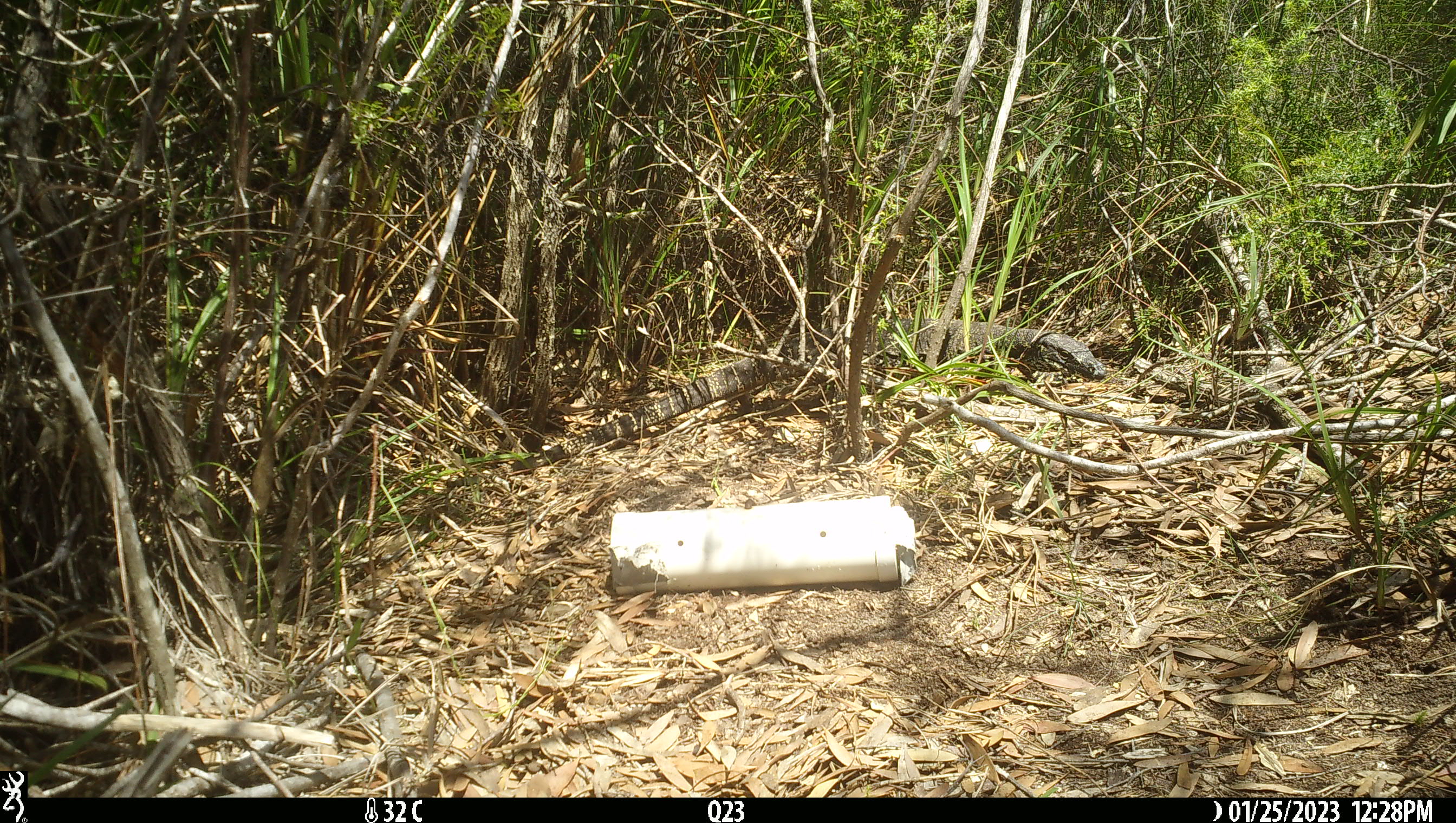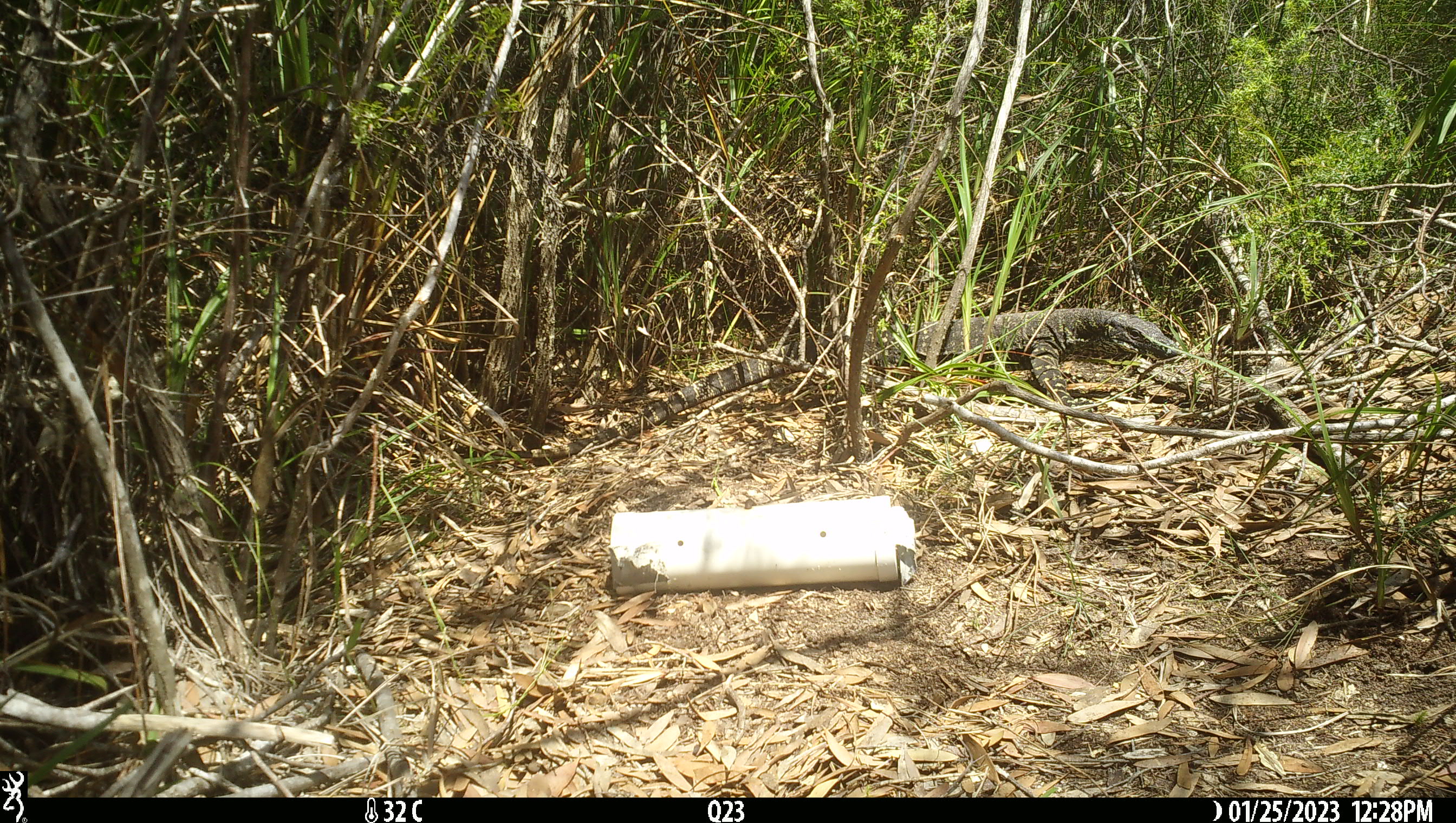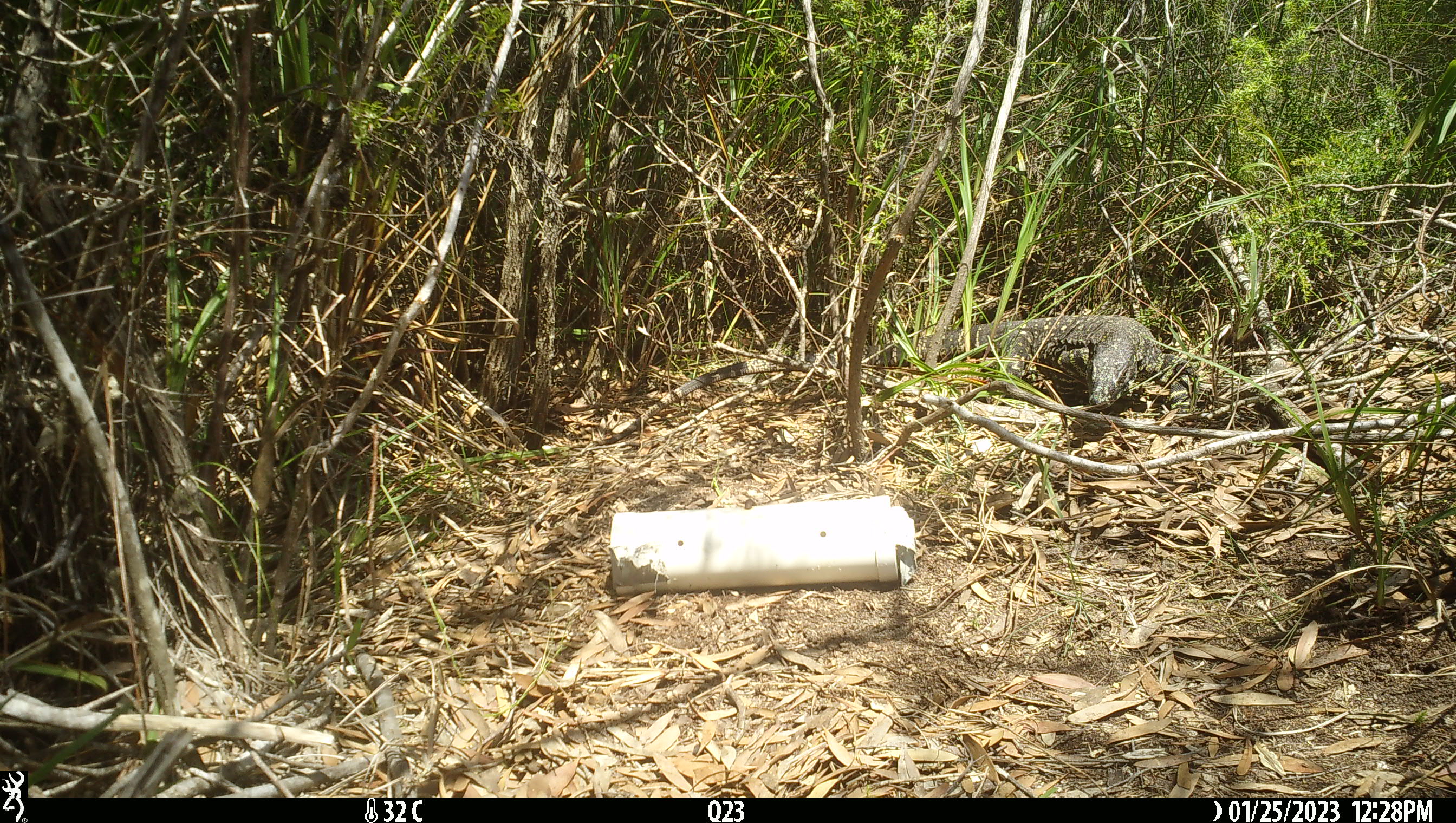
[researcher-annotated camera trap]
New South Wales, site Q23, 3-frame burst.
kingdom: Animalia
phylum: Chordata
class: Reptilia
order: Squamata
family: Varanidae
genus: Varanus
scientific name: Varanus varius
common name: lace monitor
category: goanna